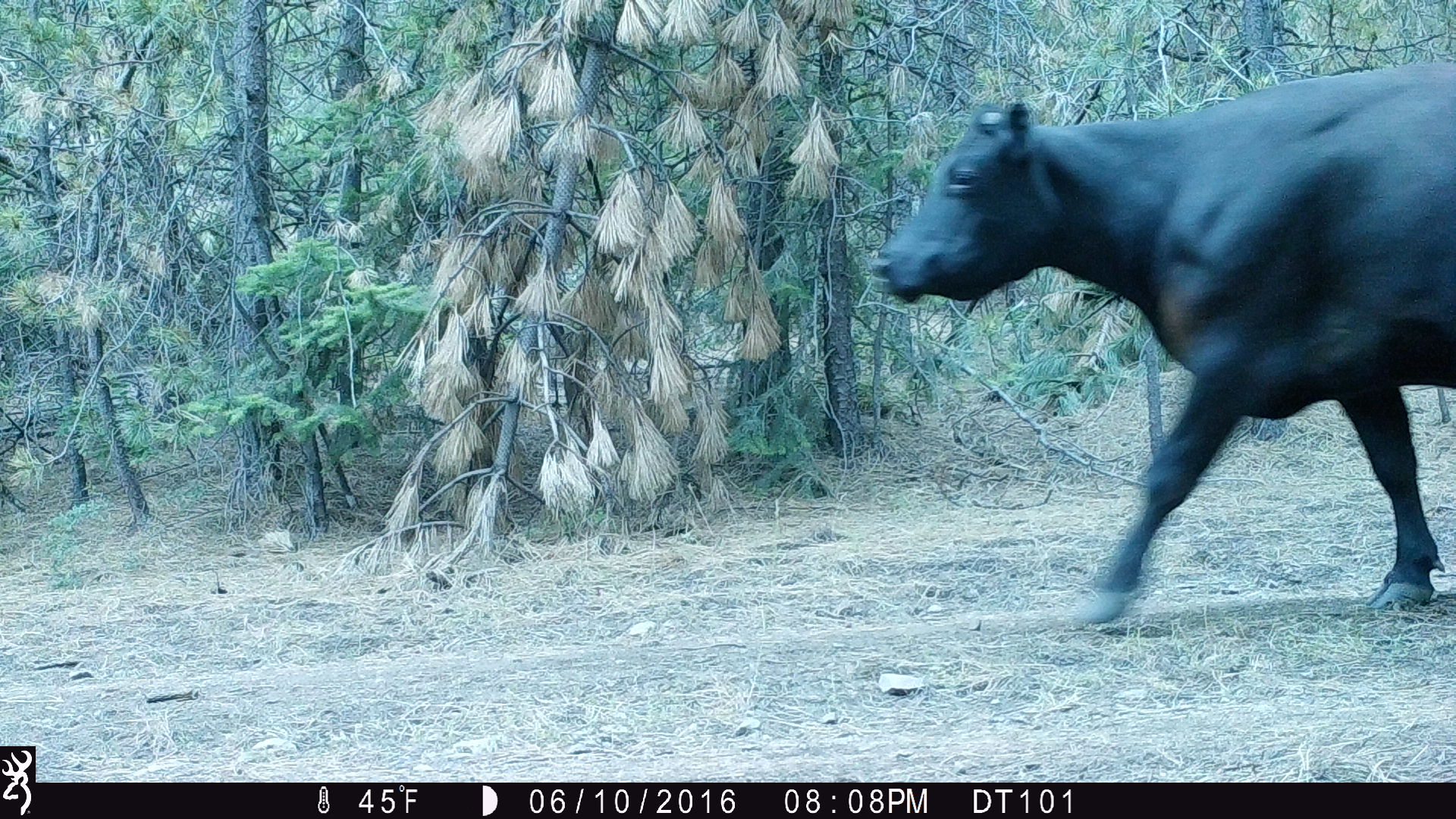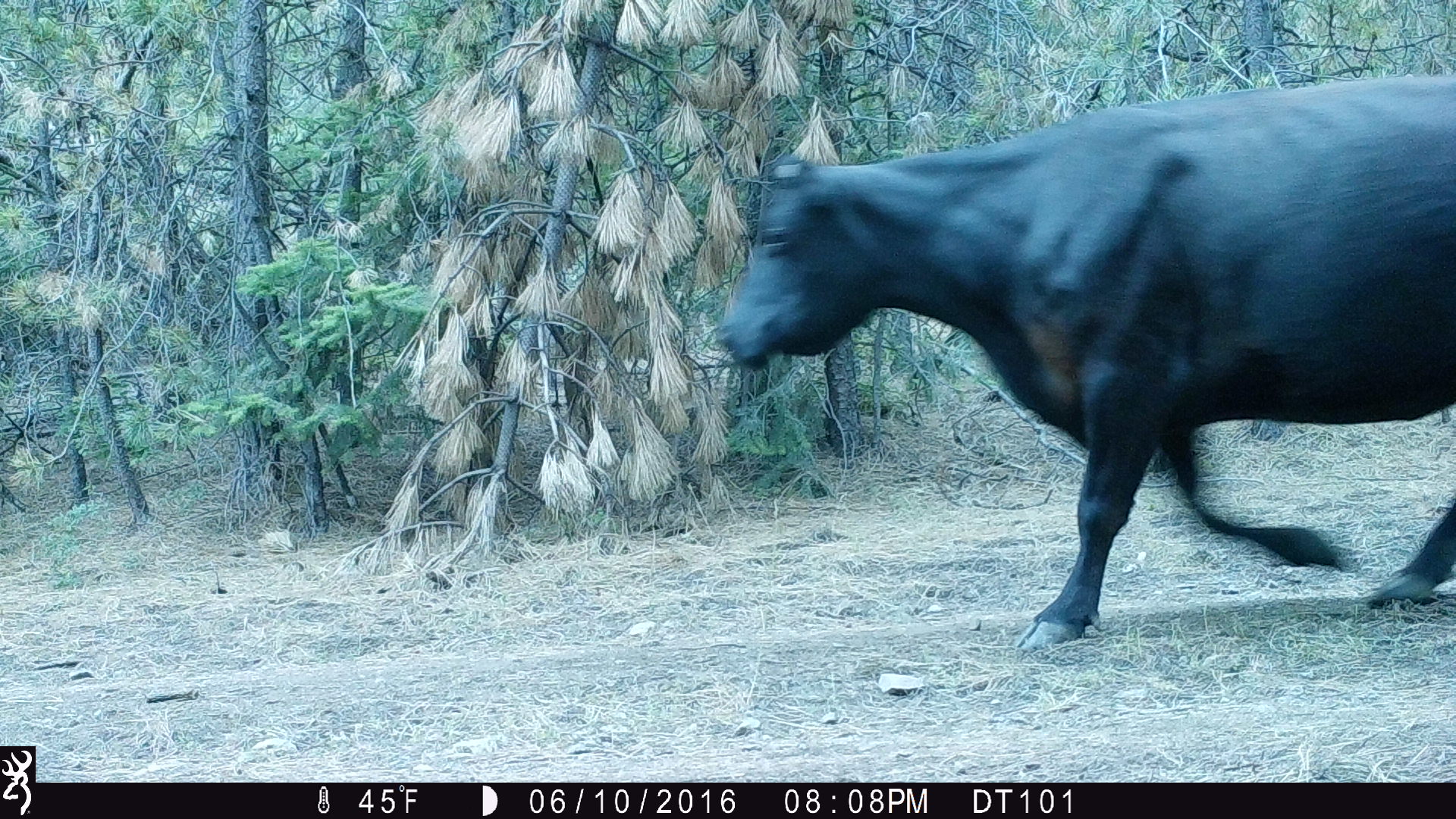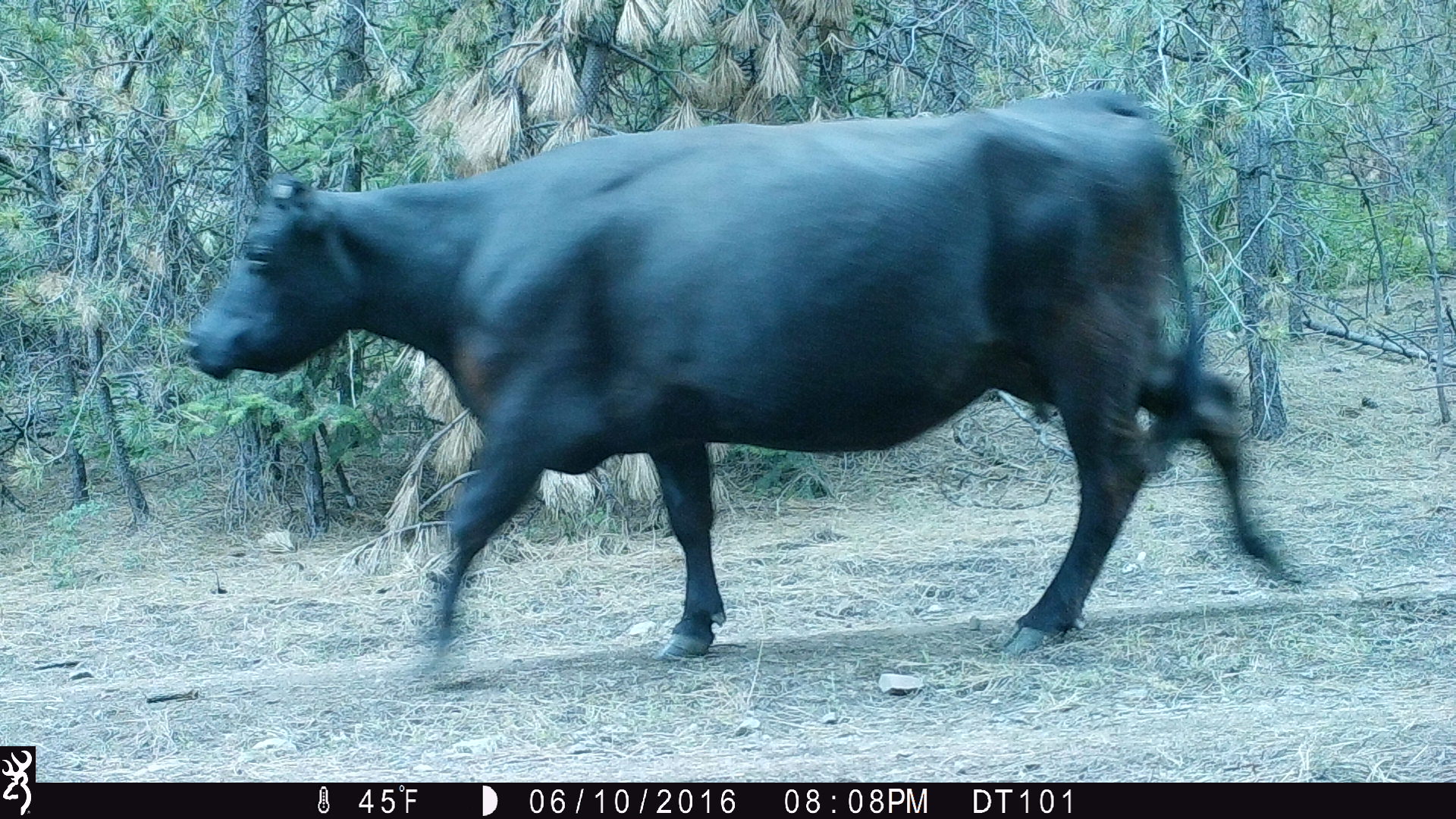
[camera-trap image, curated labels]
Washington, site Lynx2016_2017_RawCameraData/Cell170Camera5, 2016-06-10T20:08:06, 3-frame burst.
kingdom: Animalia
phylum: Chordata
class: Mammalia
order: Artiodactyla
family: Bovidae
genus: Bos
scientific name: Bos taurus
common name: domestic cattle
Domestic cattle (Bos taurus). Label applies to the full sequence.